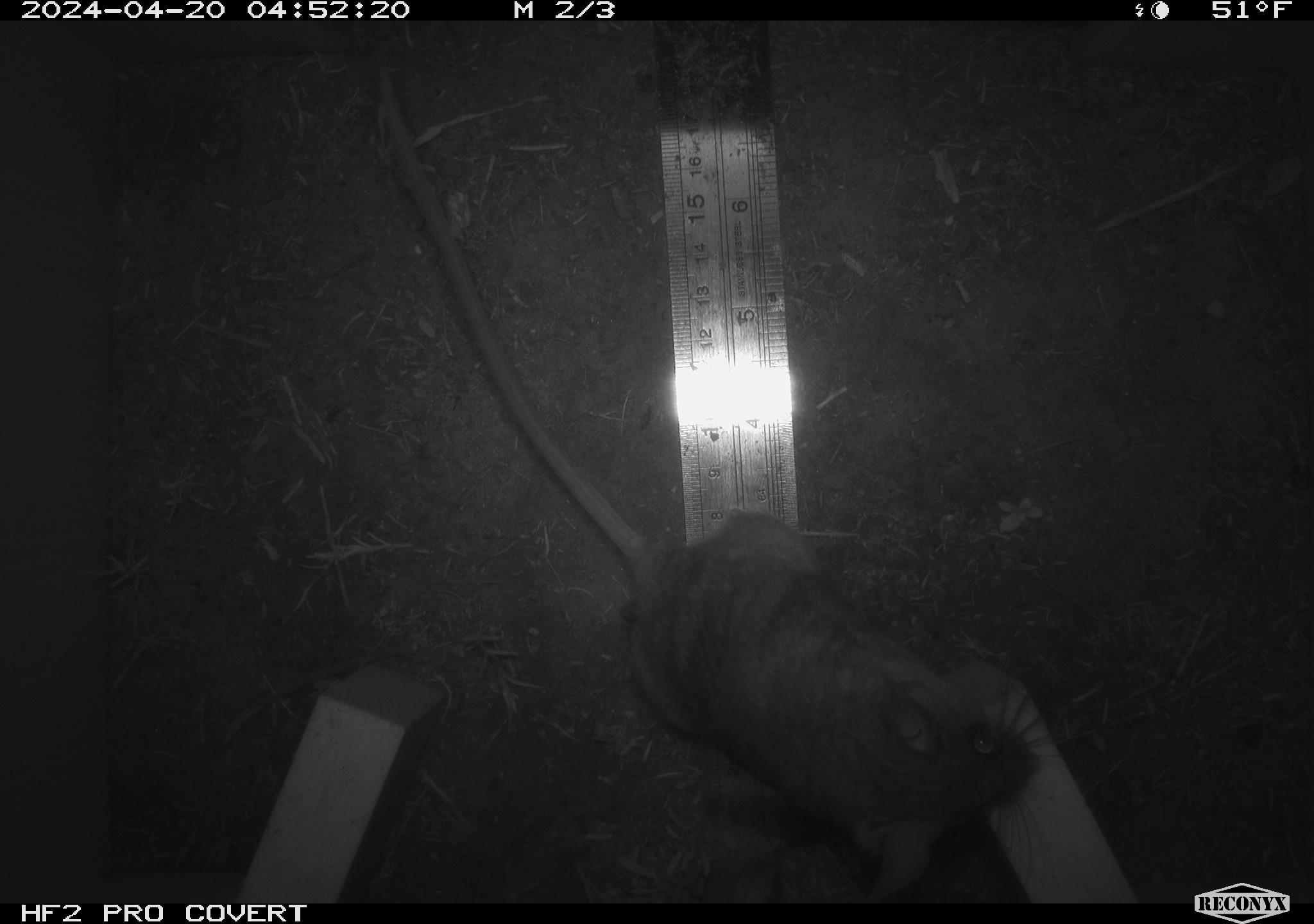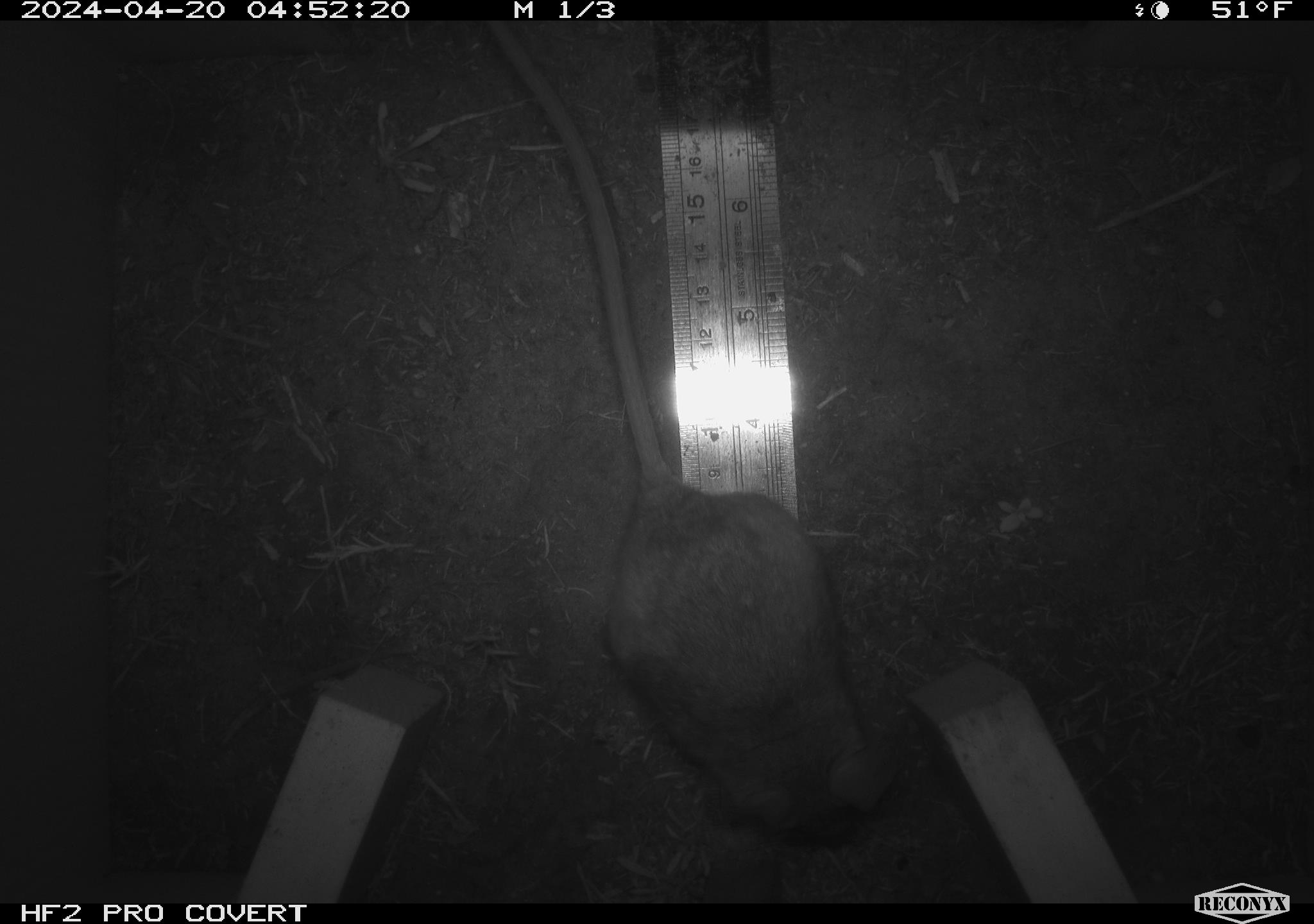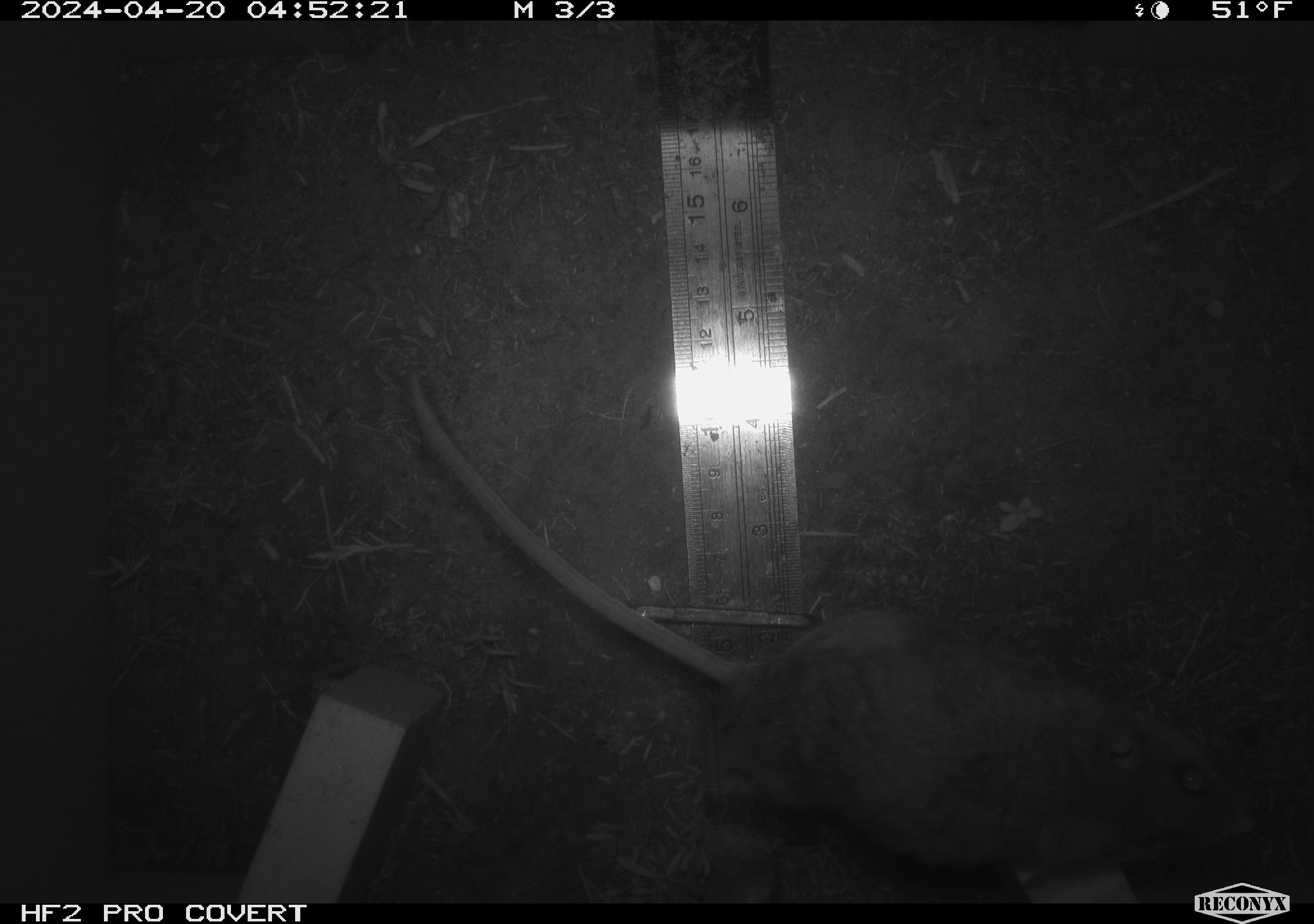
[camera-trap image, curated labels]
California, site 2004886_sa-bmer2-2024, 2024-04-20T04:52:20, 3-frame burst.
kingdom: Animalia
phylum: Chordata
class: Mammalia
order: Rodentia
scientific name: Rodentia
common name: woodrat or rat or mouse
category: woodrat or rat or mouse species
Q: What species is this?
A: Woodrat or rat or mouse species (woodrat or rat or mouse) (Rodentia).